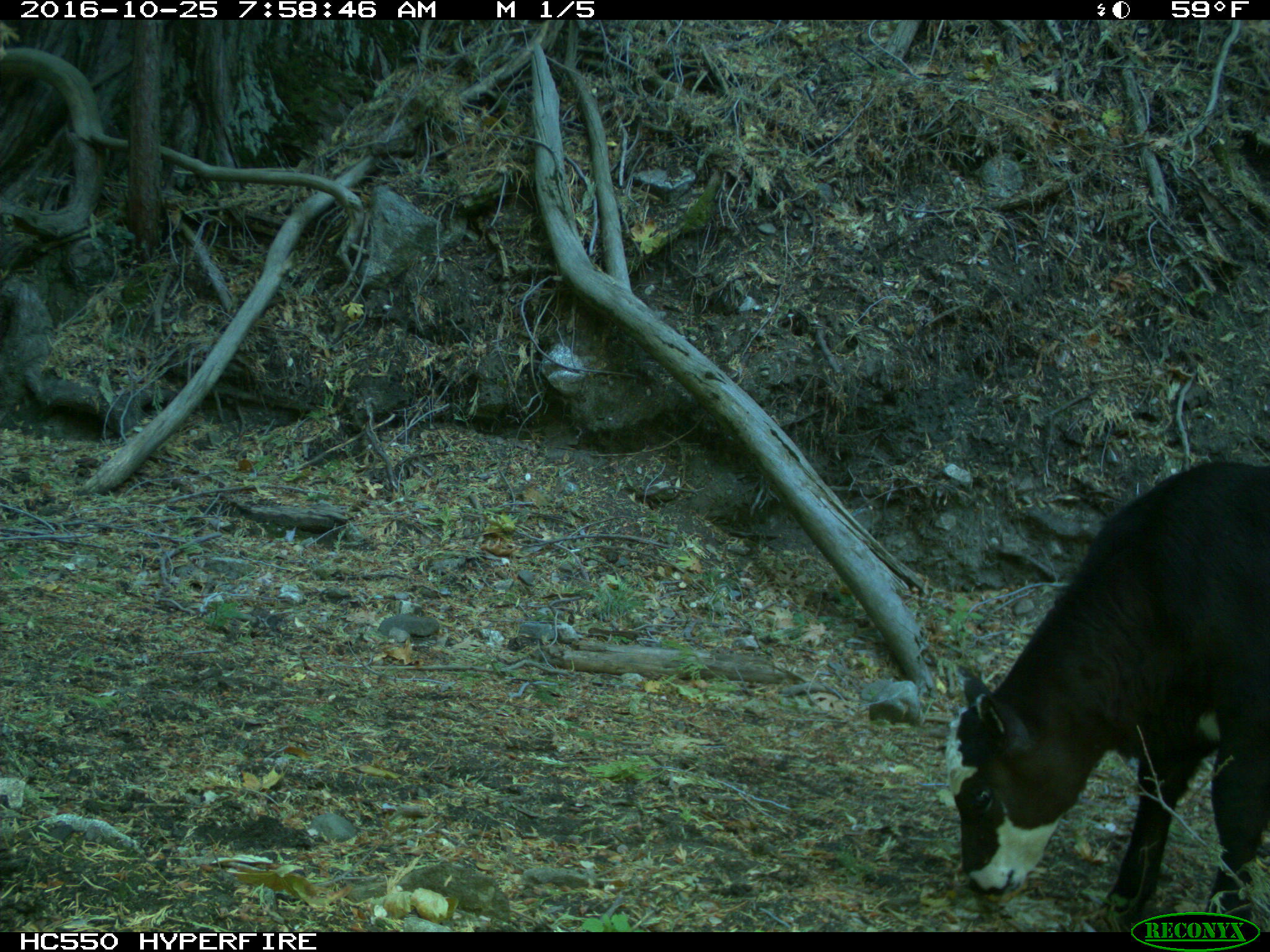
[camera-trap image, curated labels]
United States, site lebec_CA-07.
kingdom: Animalia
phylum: Chordata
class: Mammalia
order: Artiodactyla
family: Bovidae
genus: Bos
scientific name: Bos taurus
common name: domestic cow